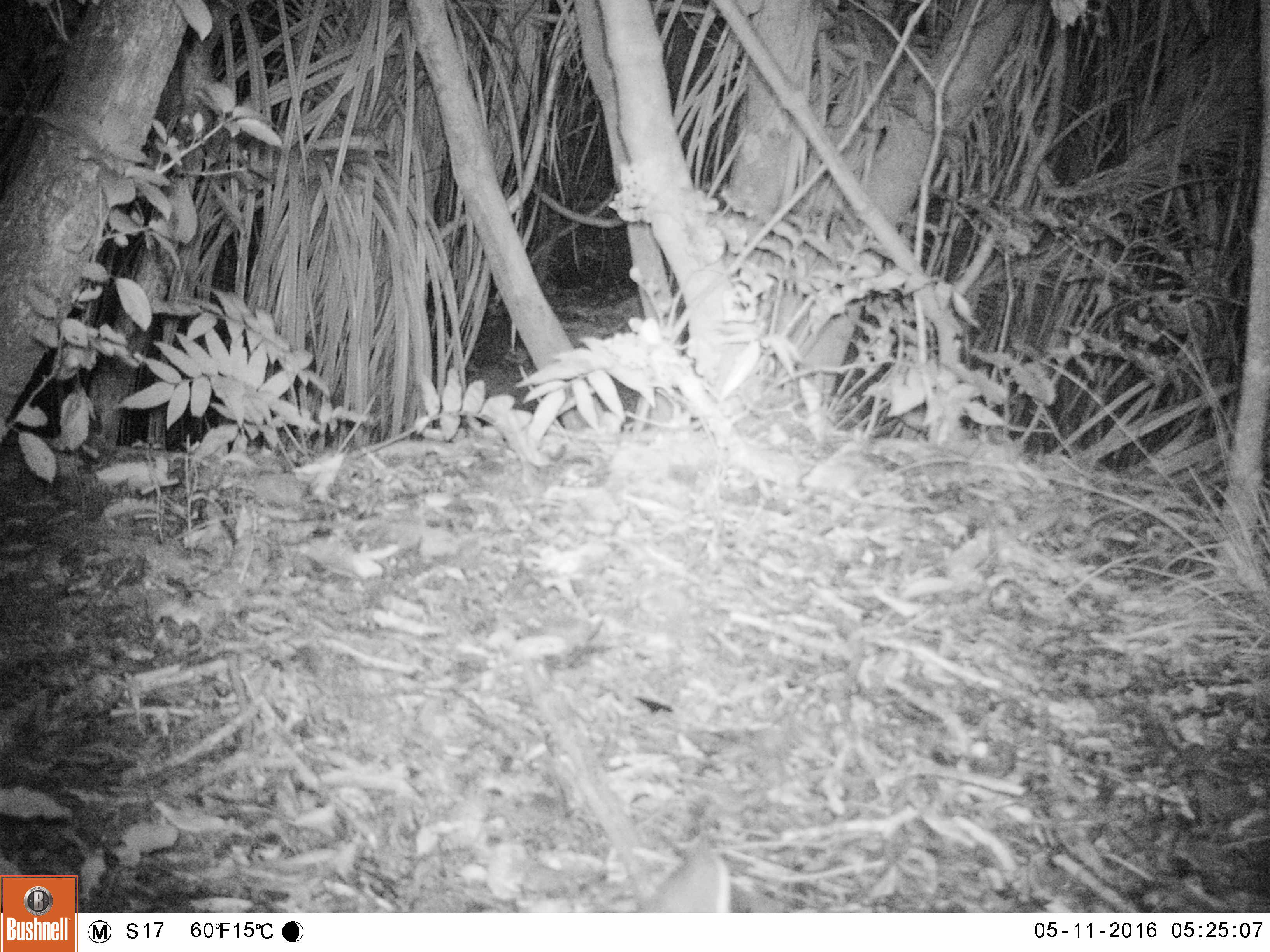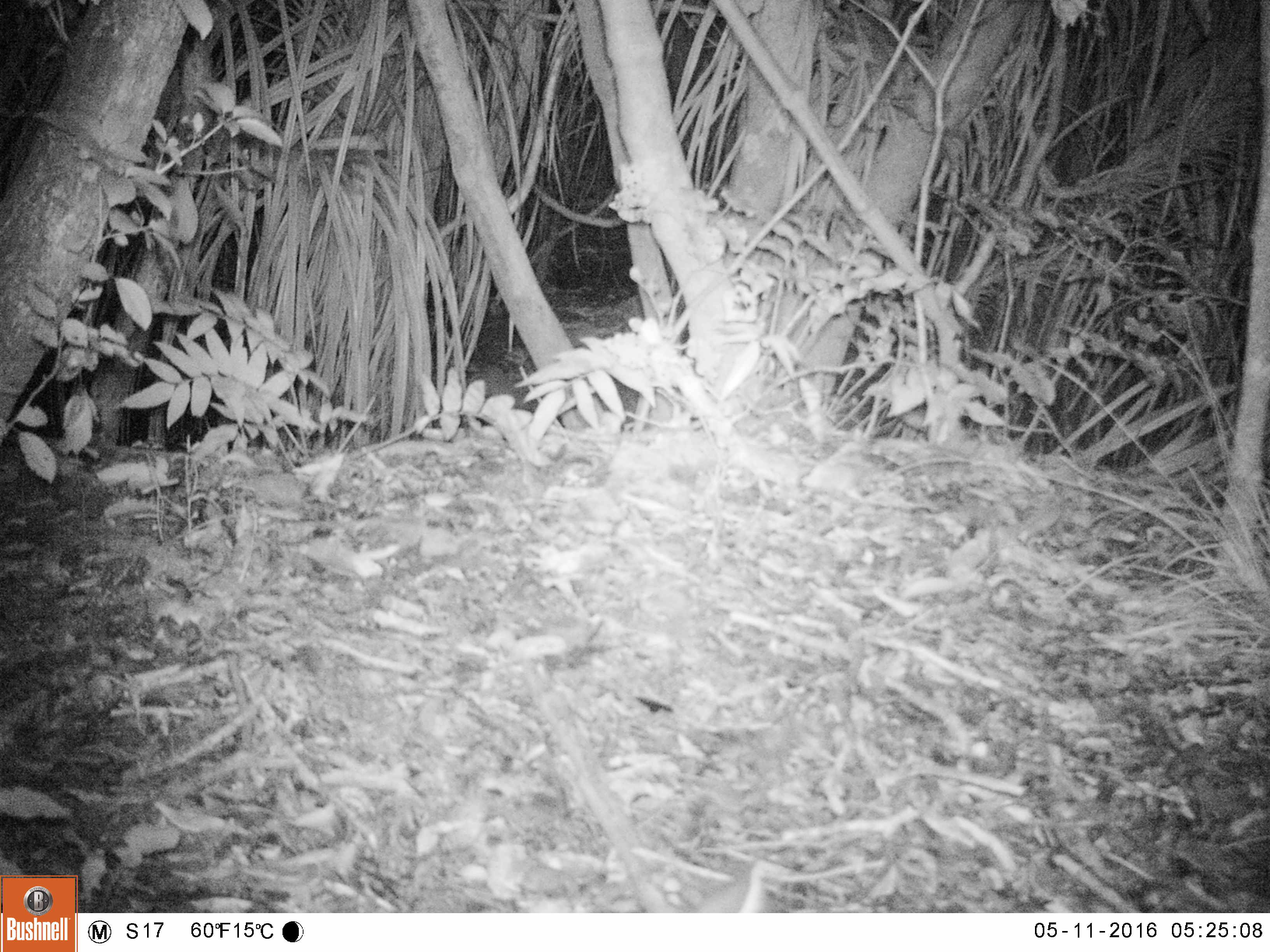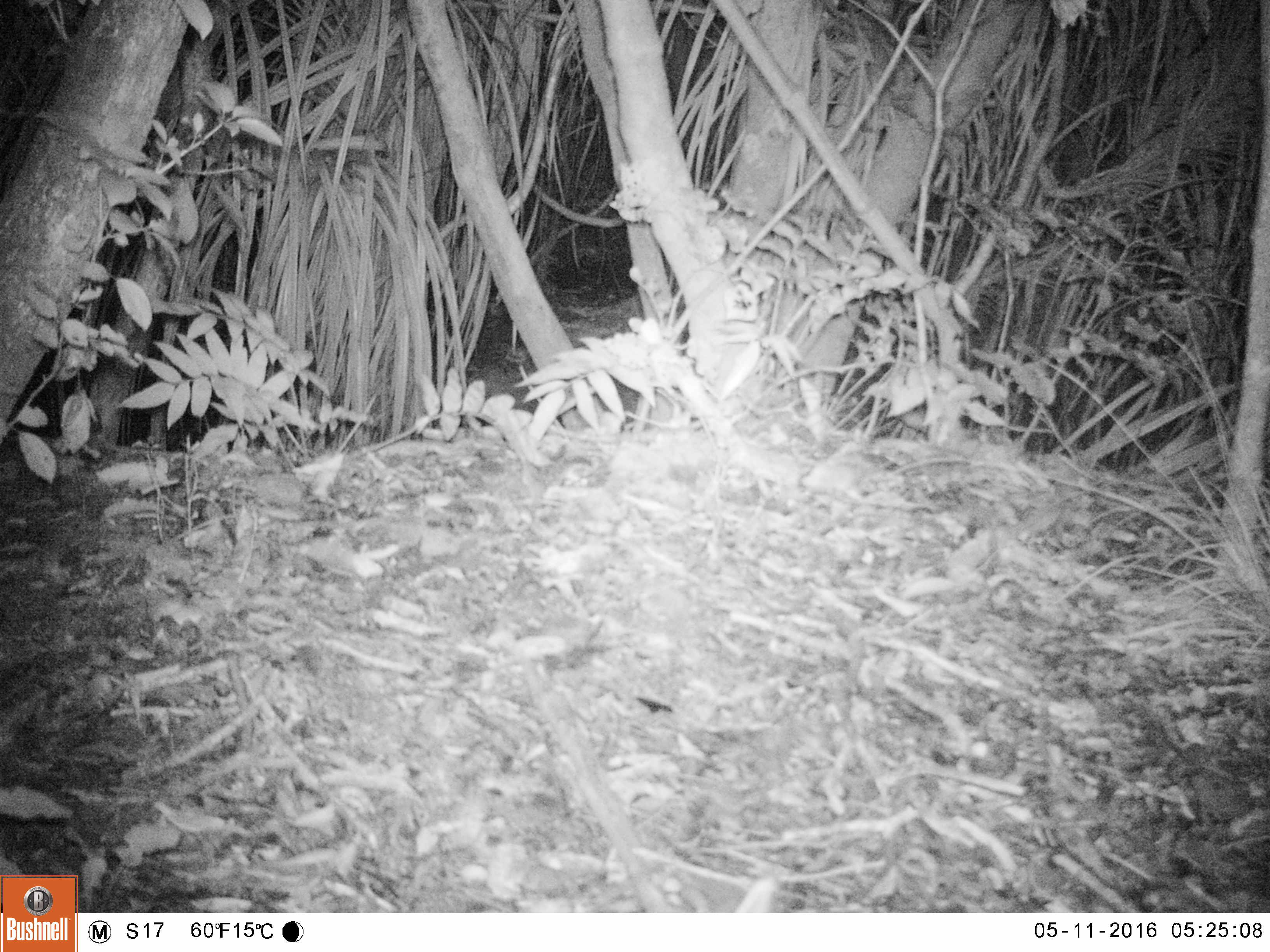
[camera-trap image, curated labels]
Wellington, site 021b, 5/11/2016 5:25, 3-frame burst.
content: unidentified animal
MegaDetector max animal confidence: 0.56